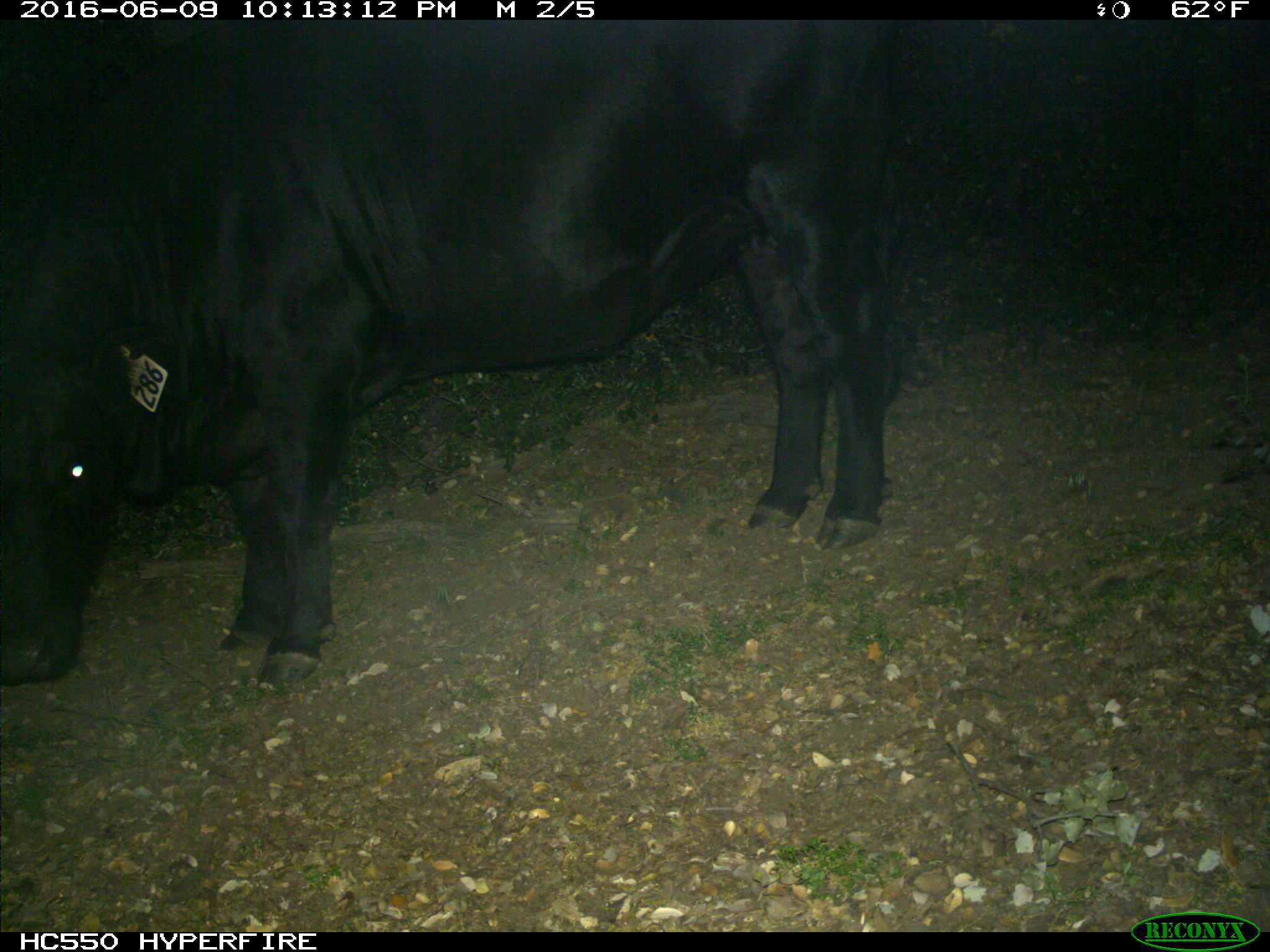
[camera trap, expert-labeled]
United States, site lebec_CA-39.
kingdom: Animalia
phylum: Chordata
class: Mammalia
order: Artiodactyla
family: Bovidae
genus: Bos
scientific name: Bos taurus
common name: domestic cow